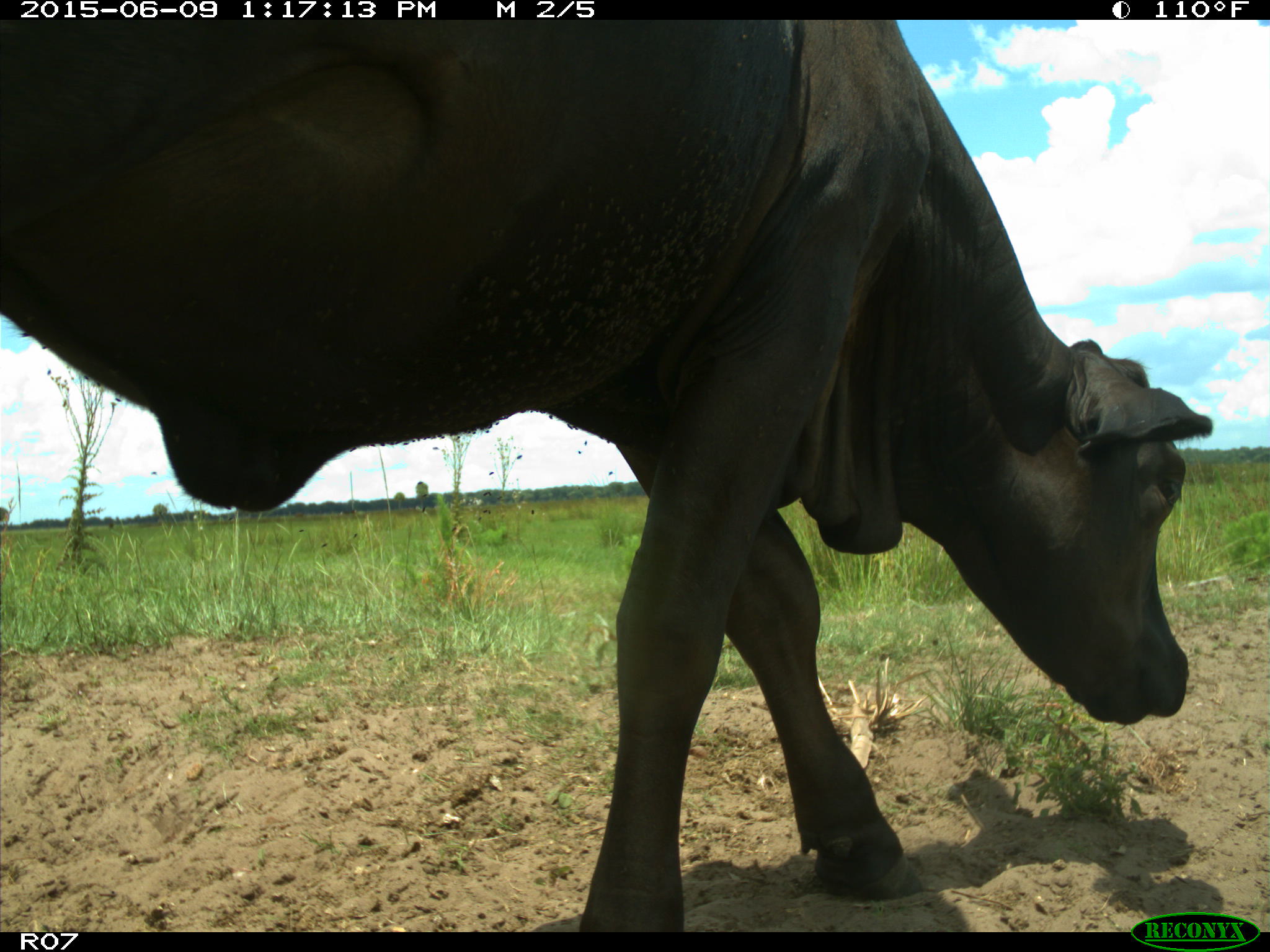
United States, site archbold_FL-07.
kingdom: Animalia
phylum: Chordata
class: Mammalia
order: Artiodactyla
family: Bovidae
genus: Bos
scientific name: Bos taurus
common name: domestic cow